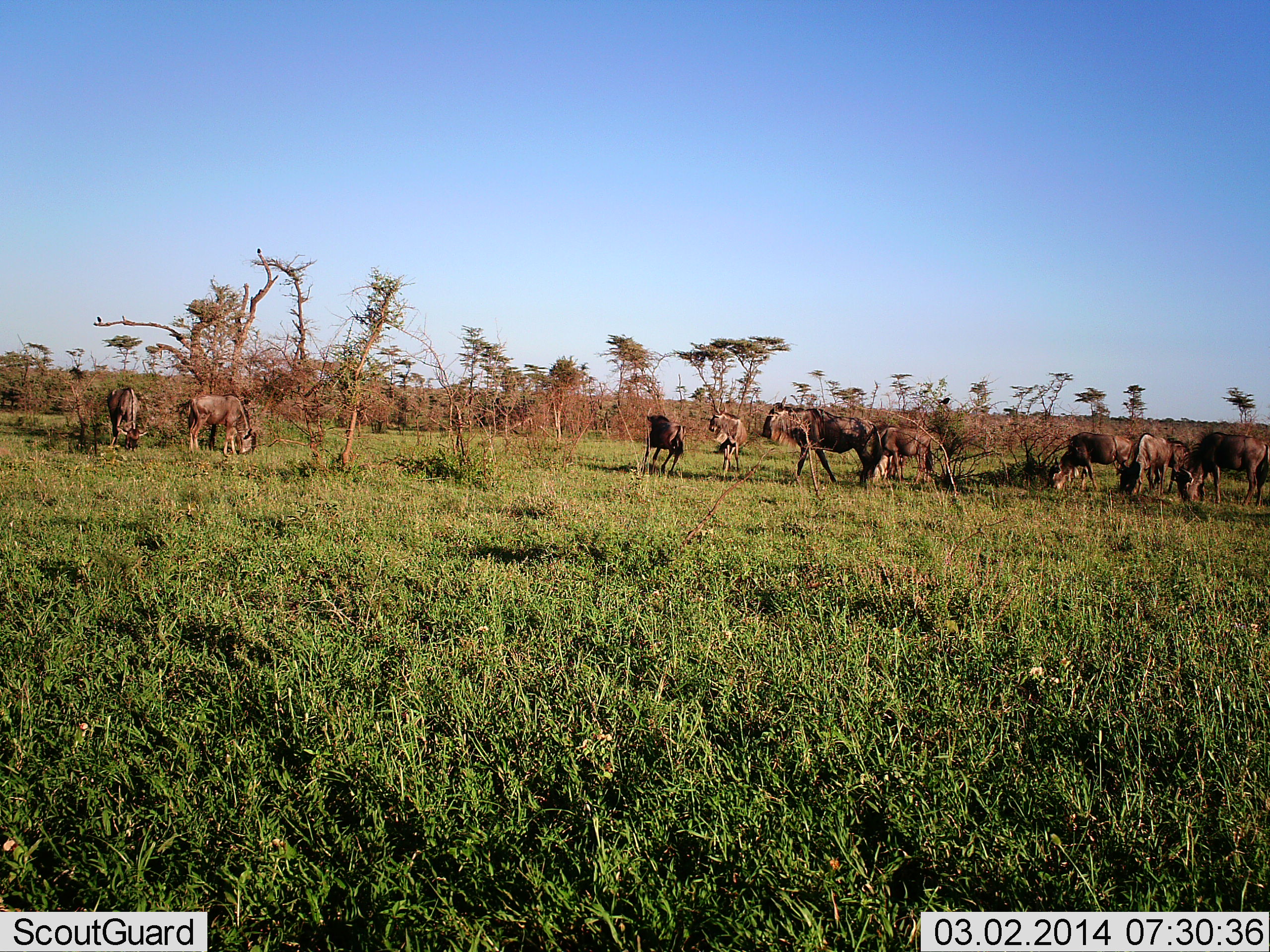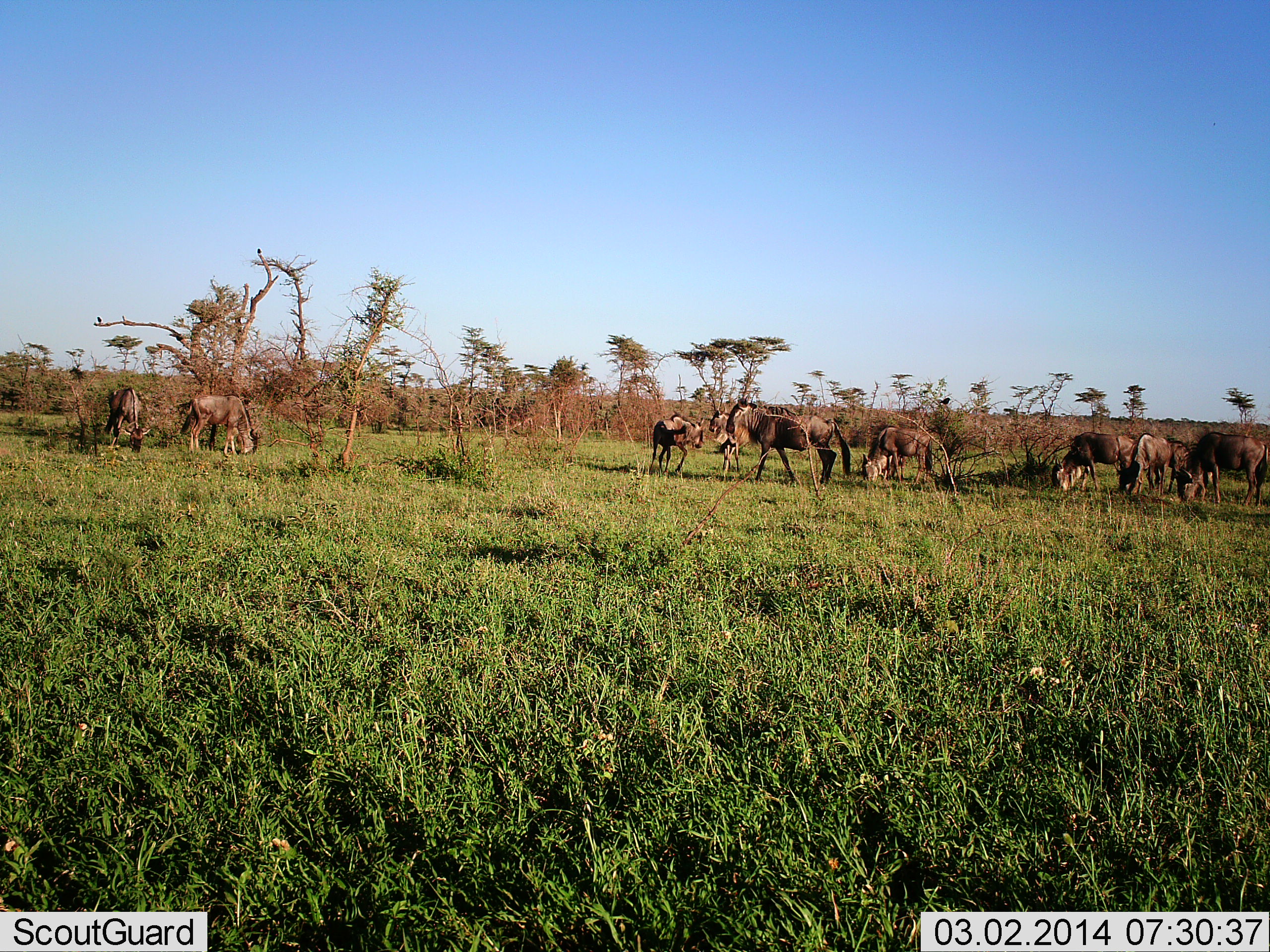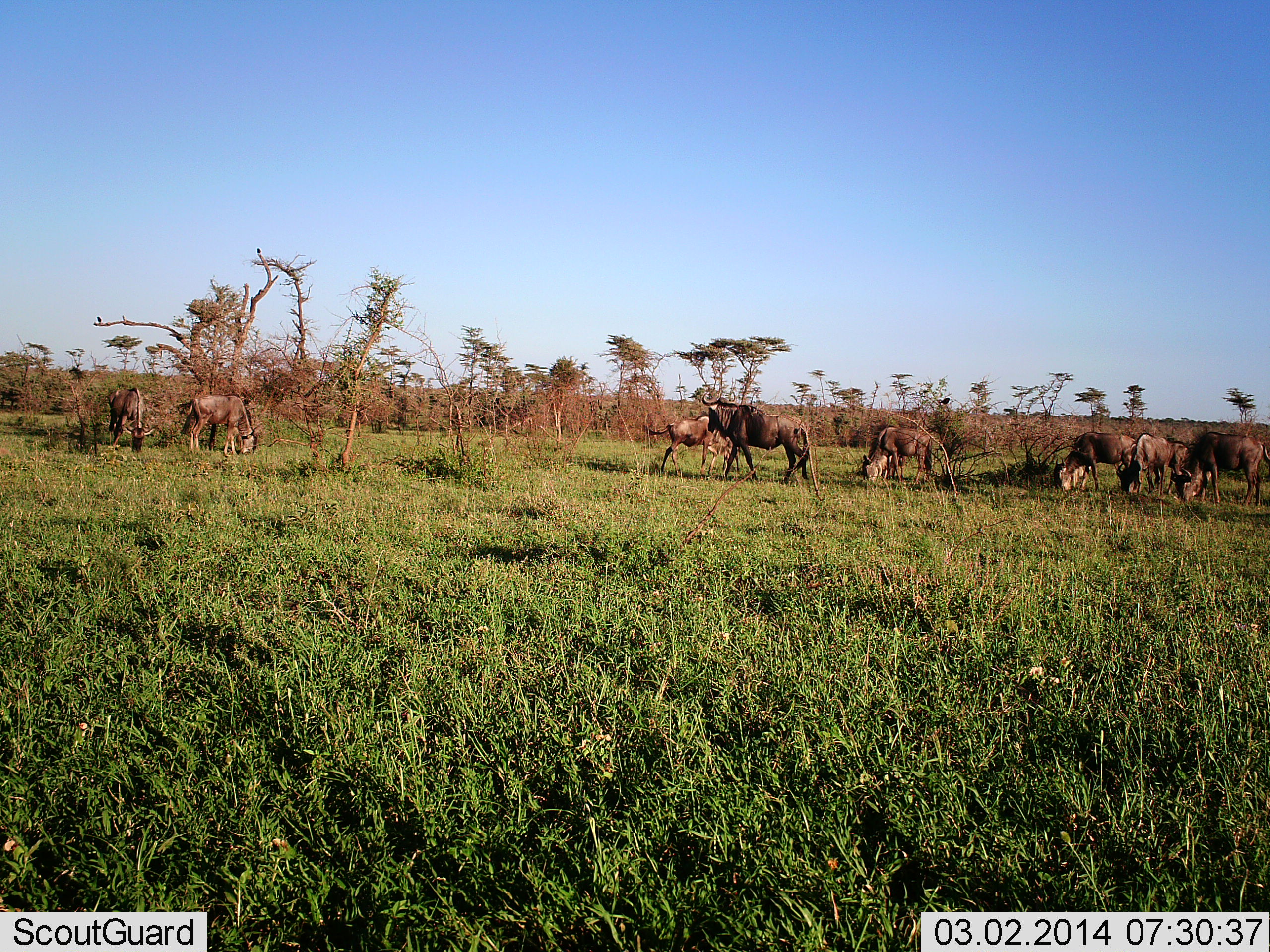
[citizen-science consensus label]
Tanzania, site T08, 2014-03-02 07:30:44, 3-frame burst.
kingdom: Animalia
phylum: Chordata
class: Mammalia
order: Artiodactyla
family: Bovidae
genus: Connochaetes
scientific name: Connochaetes taurinus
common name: blue wildebeest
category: wildebeest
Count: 10.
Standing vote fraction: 36%.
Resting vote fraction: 18%.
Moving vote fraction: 64%.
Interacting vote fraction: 18%.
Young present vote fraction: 27%.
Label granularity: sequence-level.